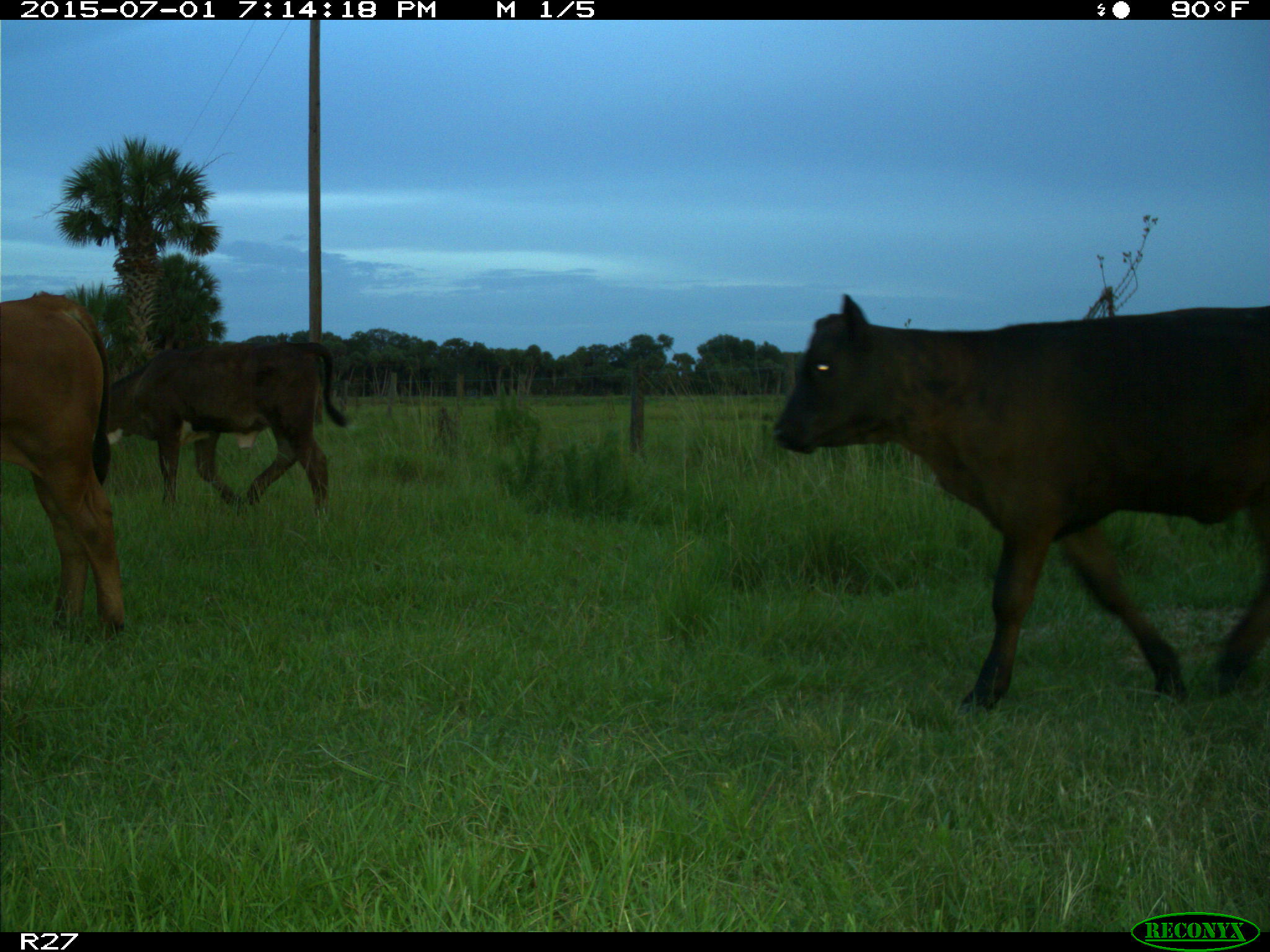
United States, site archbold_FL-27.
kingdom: Animalia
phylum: Chordata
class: Mammalia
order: Artiodactyla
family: Bovidae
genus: Bos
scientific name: Bos taurus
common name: domestic cow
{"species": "Bos taurus (domestic cow)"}